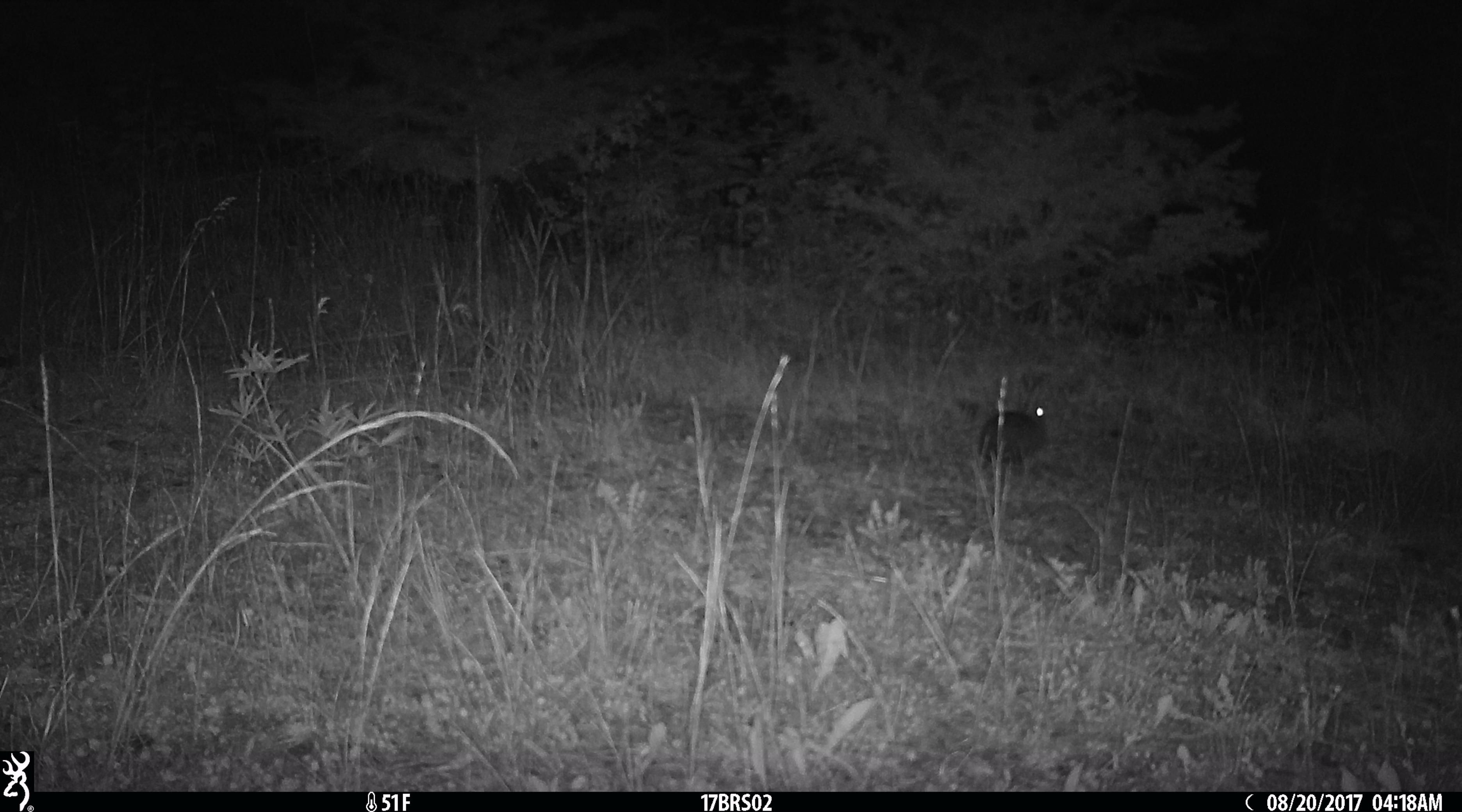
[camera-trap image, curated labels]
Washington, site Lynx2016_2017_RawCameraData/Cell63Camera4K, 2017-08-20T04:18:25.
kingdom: Animalia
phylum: Chordata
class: Mammalia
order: Lagomorpha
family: Leporidae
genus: Lepus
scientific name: Lepus americanus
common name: snowshoe hare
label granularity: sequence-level